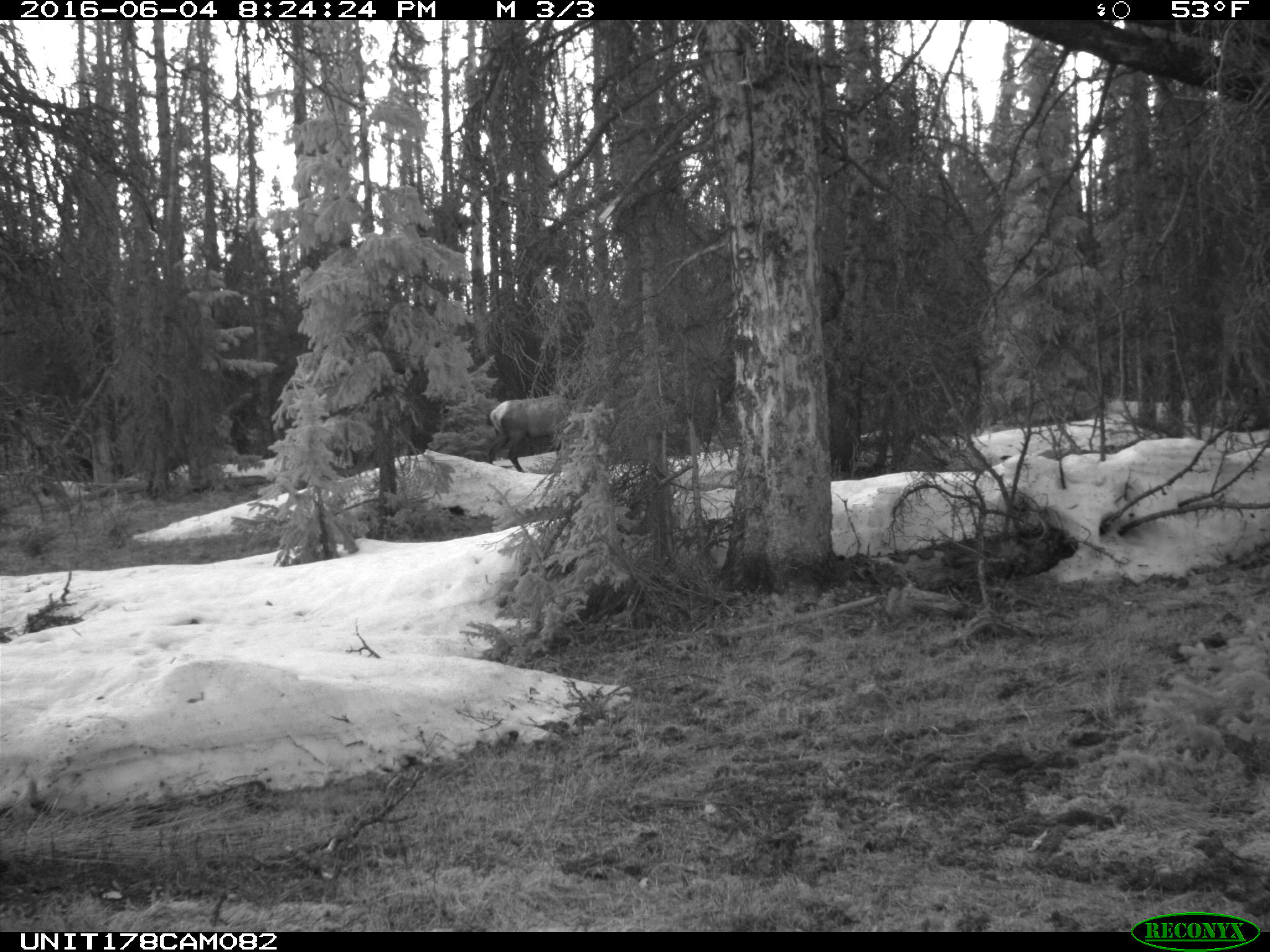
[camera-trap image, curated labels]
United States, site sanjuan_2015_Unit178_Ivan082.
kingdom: Animalia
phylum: Chordata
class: Mammalia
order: Artiodactyla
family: Cervidae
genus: Cervus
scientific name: Cervus elaphus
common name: red deer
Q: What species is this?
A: Cervus elaphus (red deer).